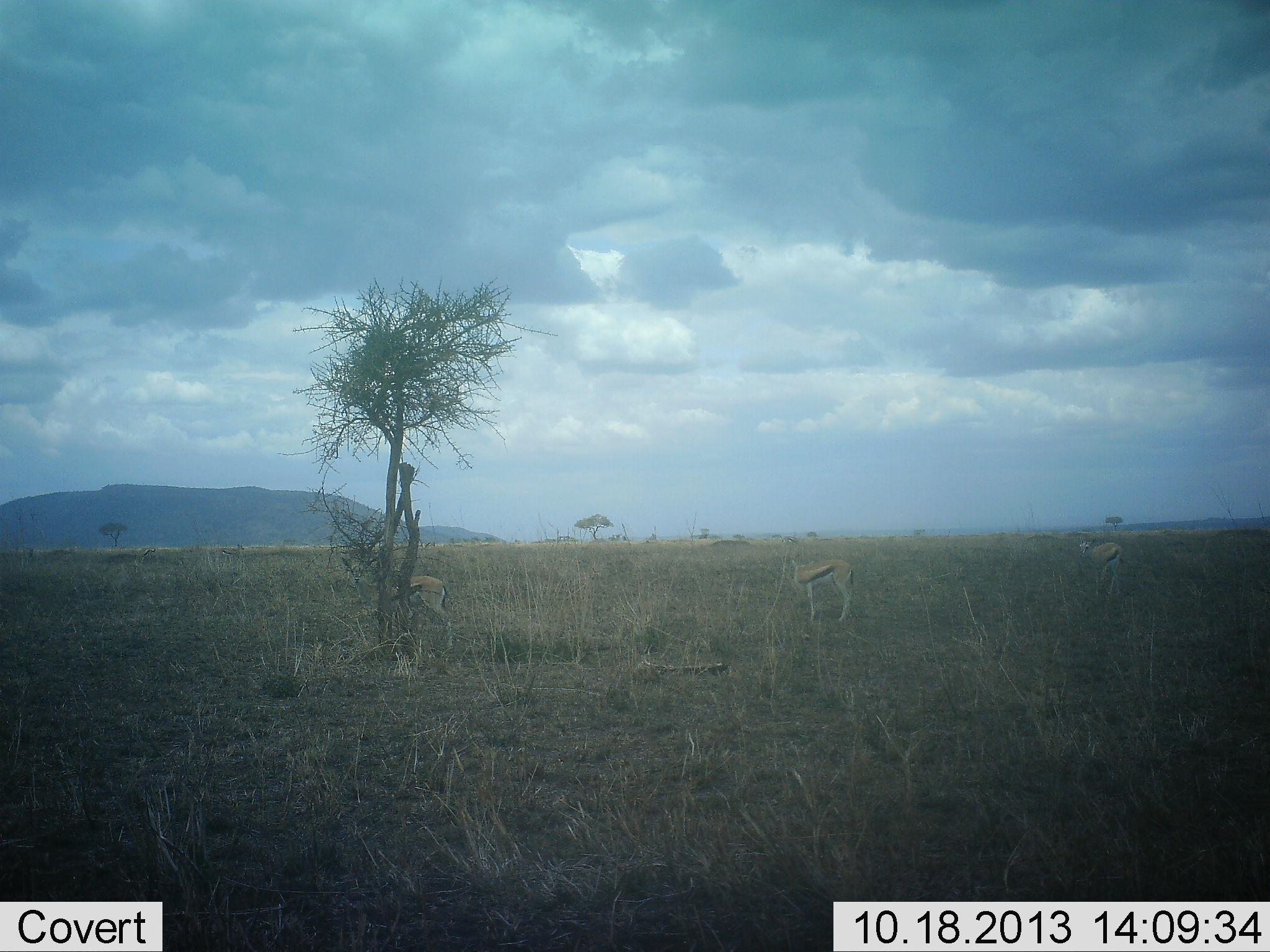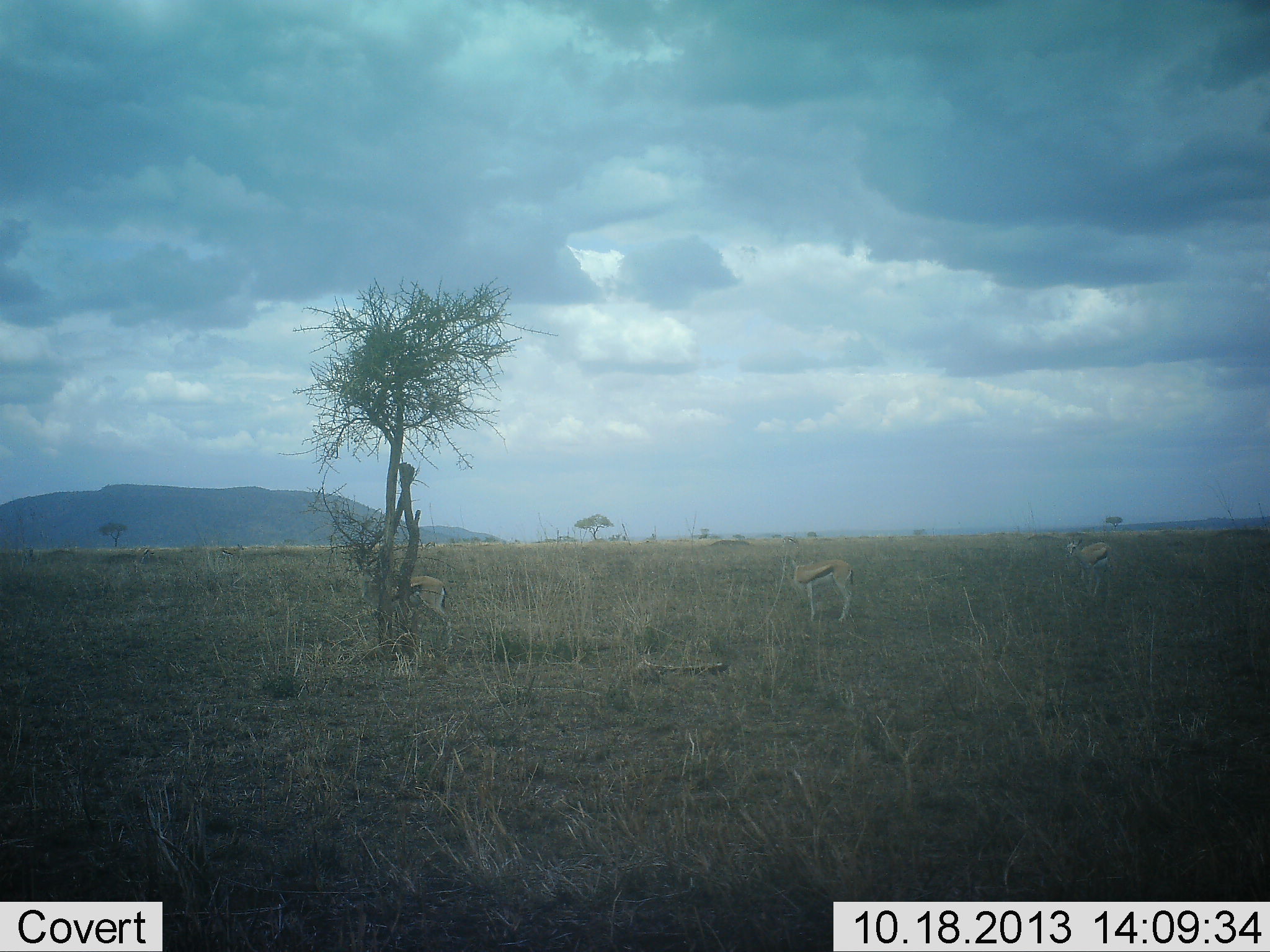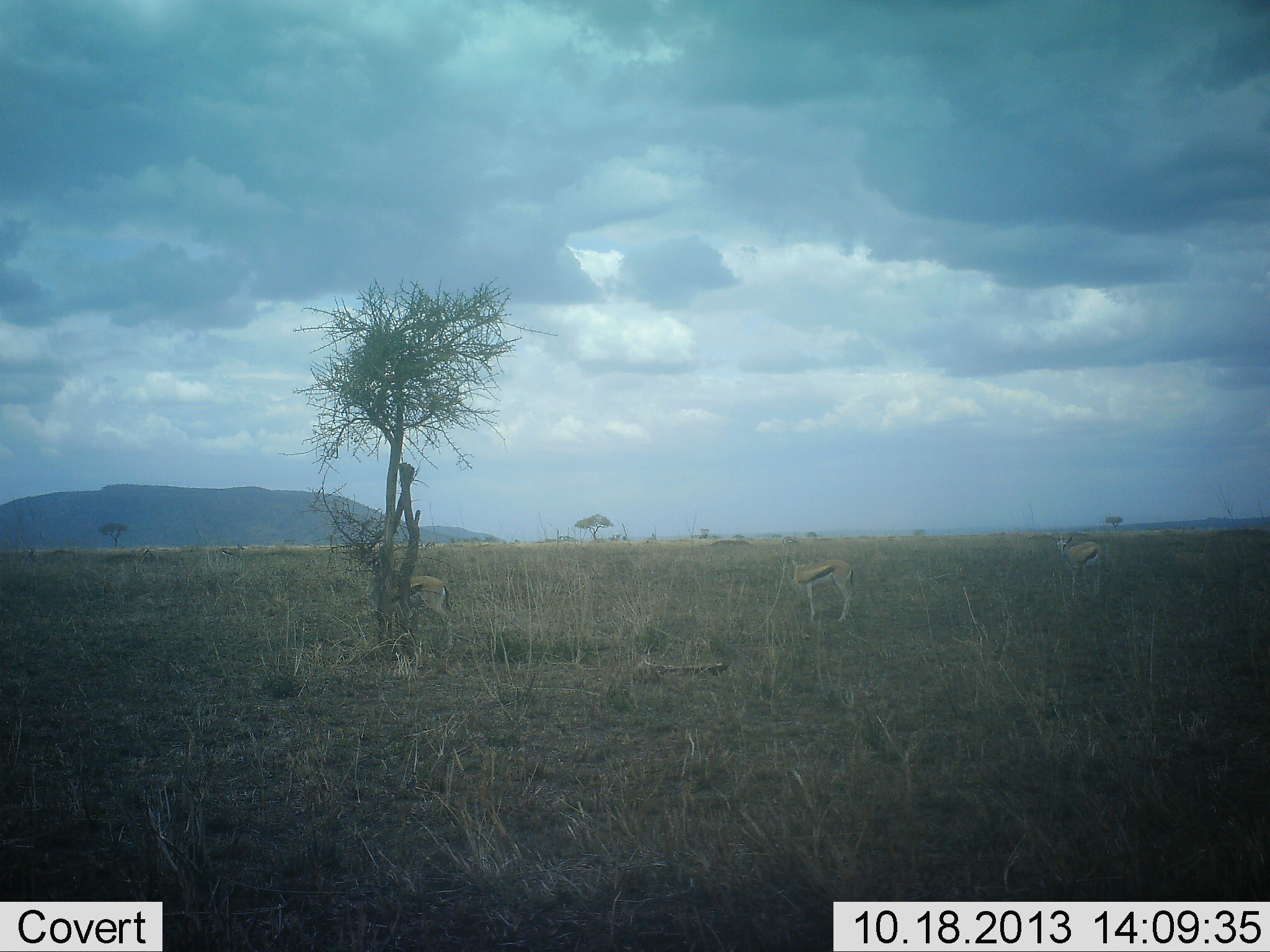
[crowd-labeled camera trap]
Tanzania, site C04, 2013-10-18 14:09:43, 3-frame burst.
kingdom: Animalia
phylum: Chordata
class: Mammalia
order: Artiodactyla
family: Bovidae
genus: Eudorcas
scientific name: Eudorcas thomsonii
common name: thomson's gazelle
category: gazellethomsons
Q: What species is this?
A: Gazellethomsons (thomson's gazelle) (Eudorcas thomsonii).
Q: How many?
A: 3.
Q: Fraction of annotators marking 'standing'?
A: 90%.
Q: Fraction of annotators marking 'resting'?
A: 10%.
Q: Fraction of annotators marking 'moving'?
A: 40%.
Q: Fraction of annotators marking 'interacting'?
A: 0%.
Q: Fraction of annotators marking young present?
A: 0%.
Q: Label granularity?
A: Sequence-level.